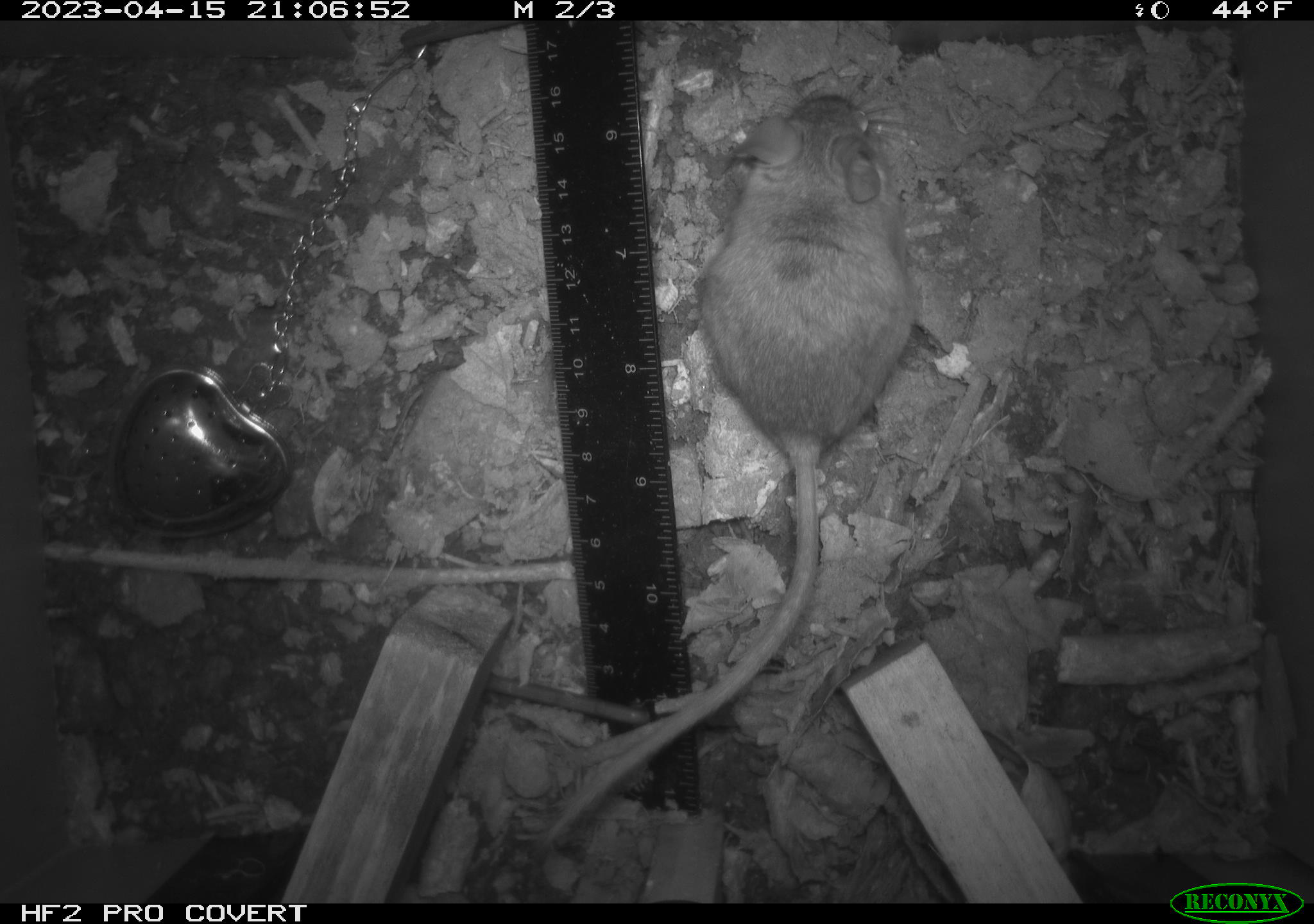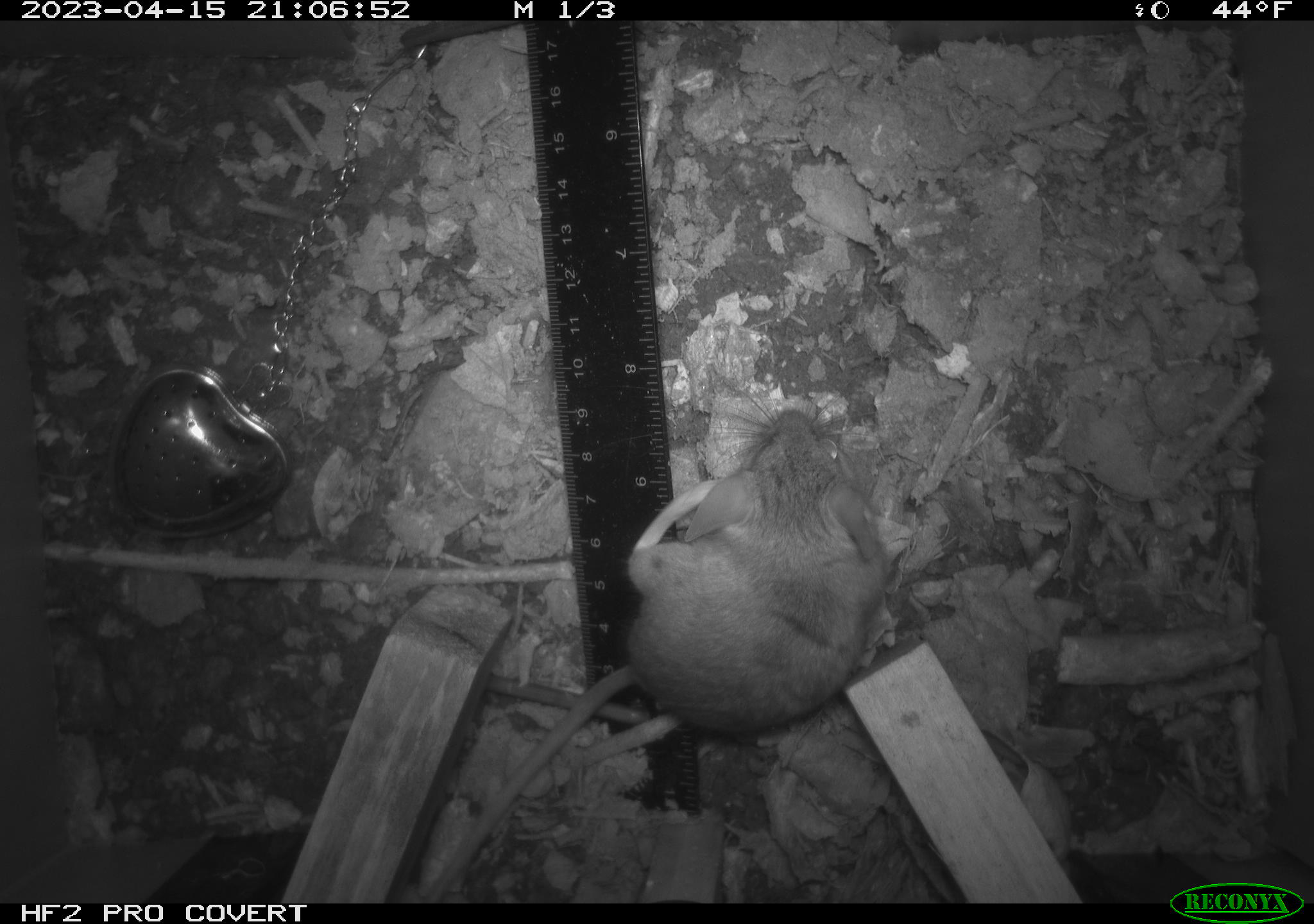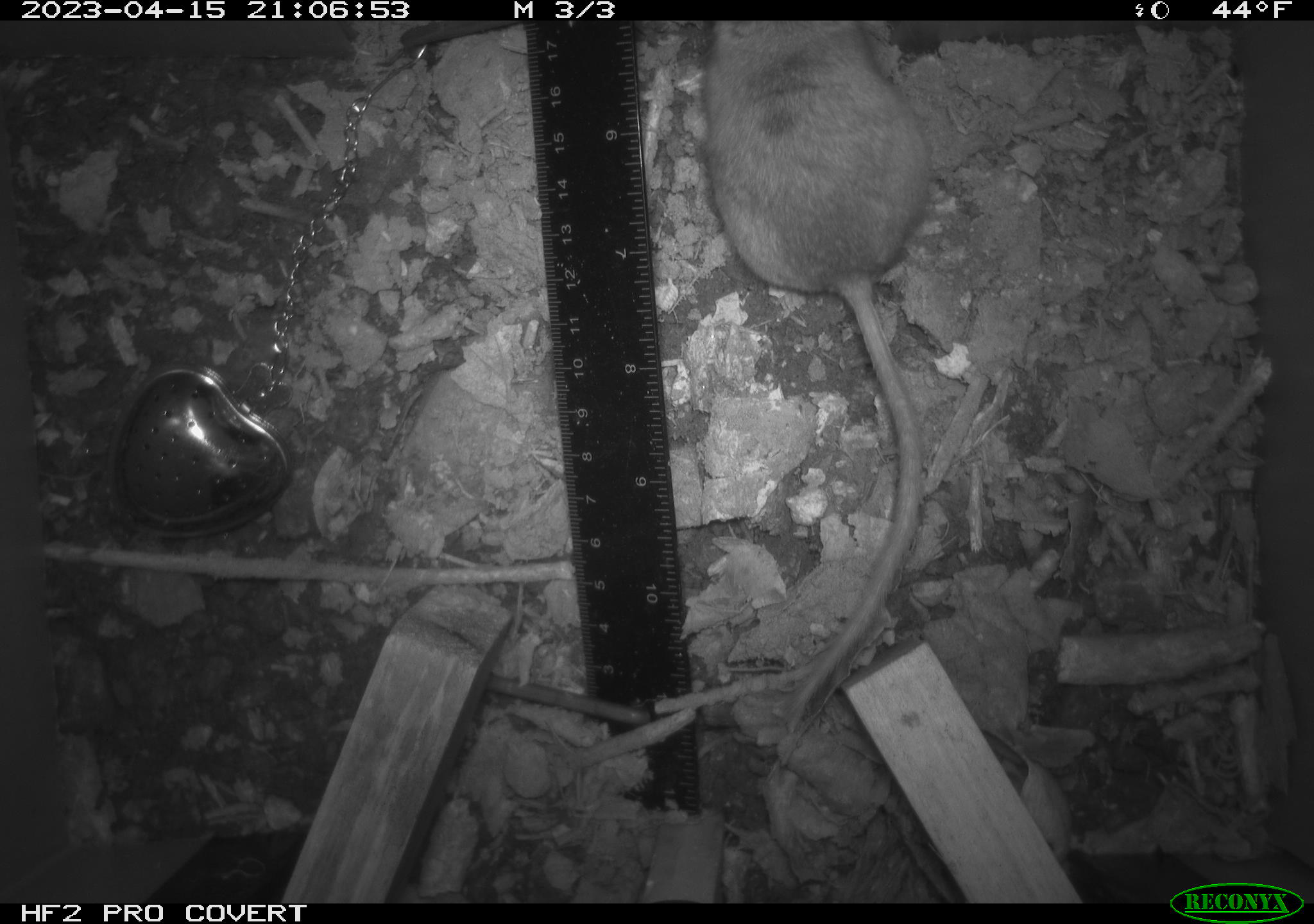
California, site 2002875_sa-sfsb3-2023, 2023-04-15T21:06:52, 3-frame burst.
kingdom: Animalia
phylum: Chordata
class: Mammalia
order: Rodentia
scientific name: Rodentia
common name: mouse species